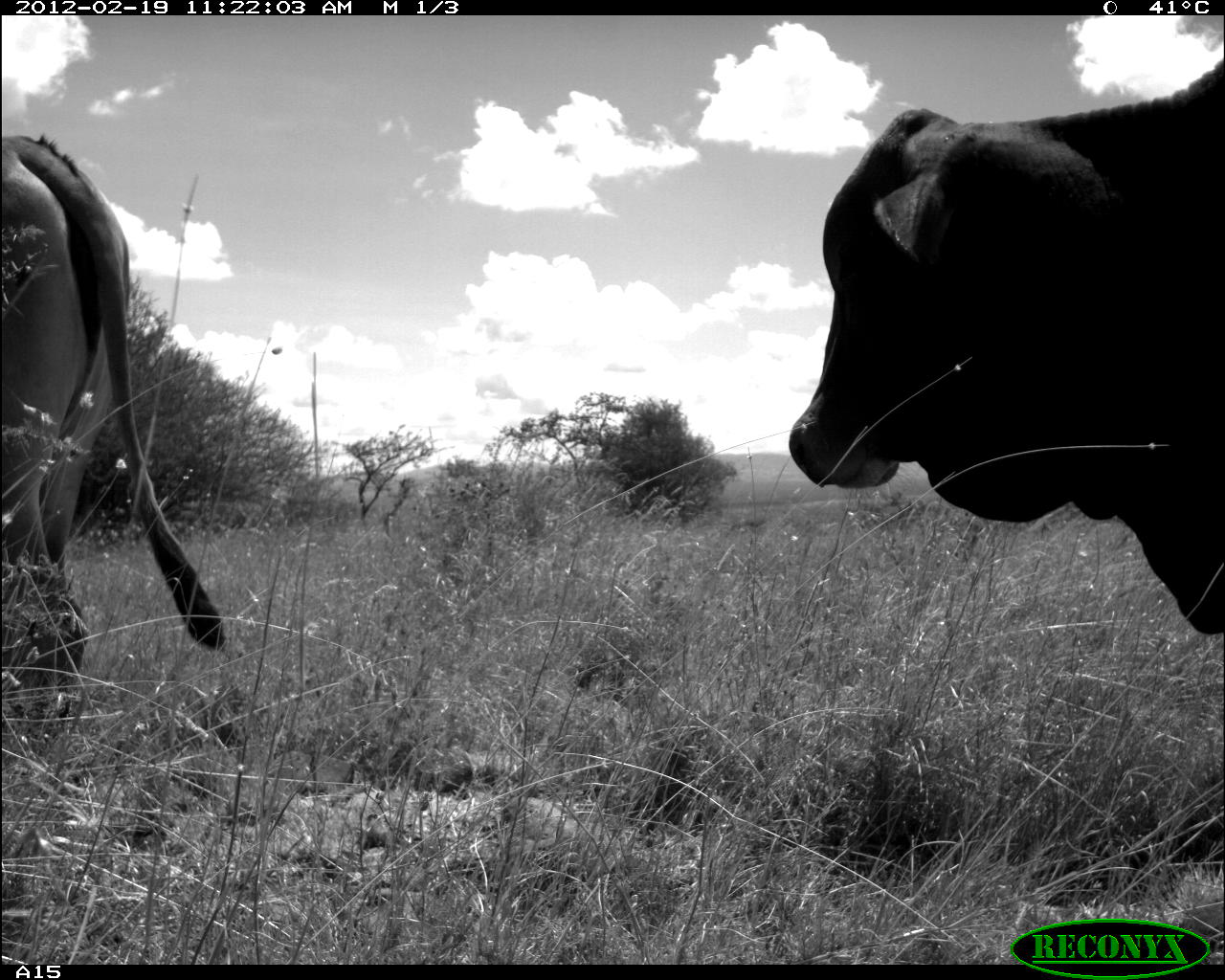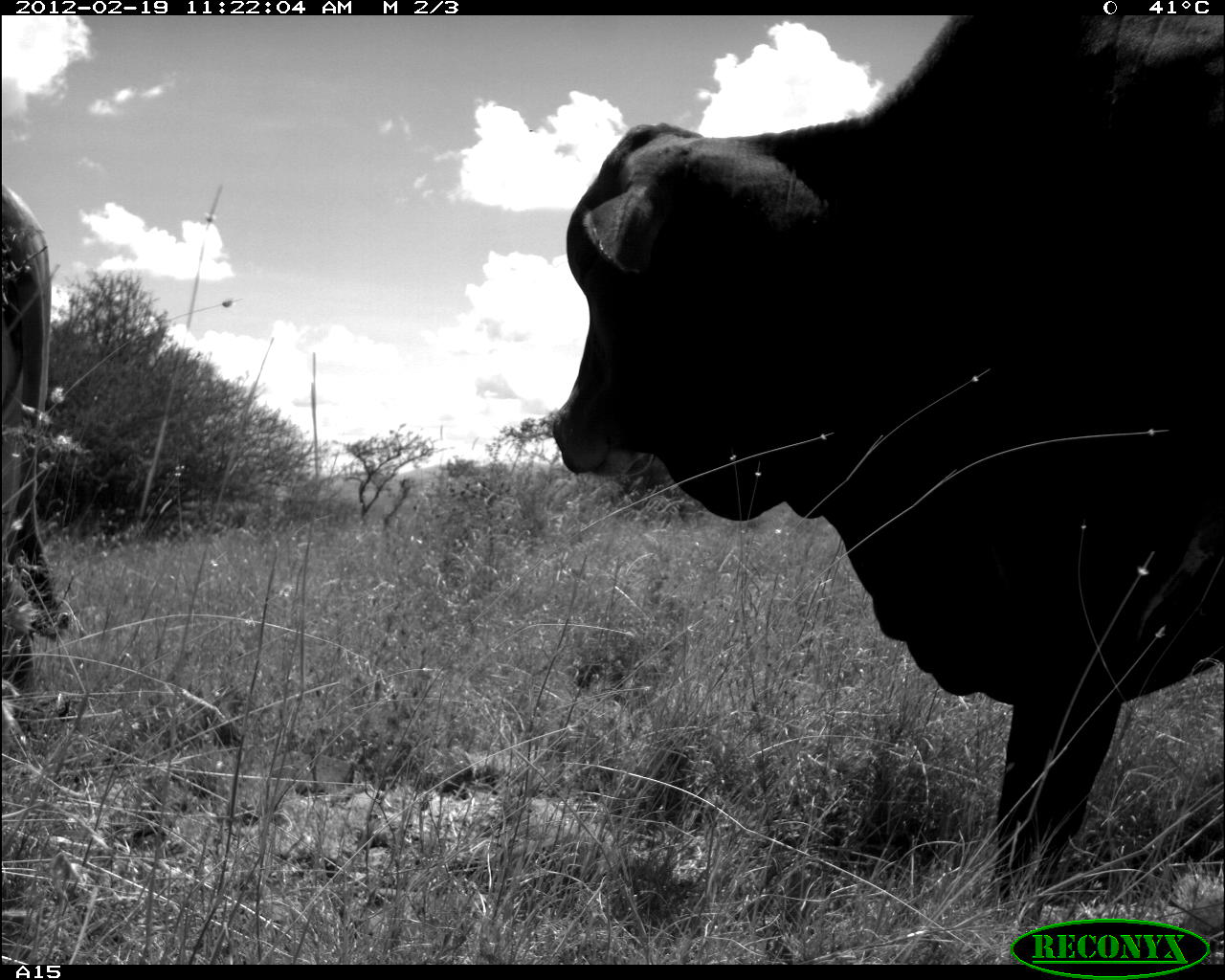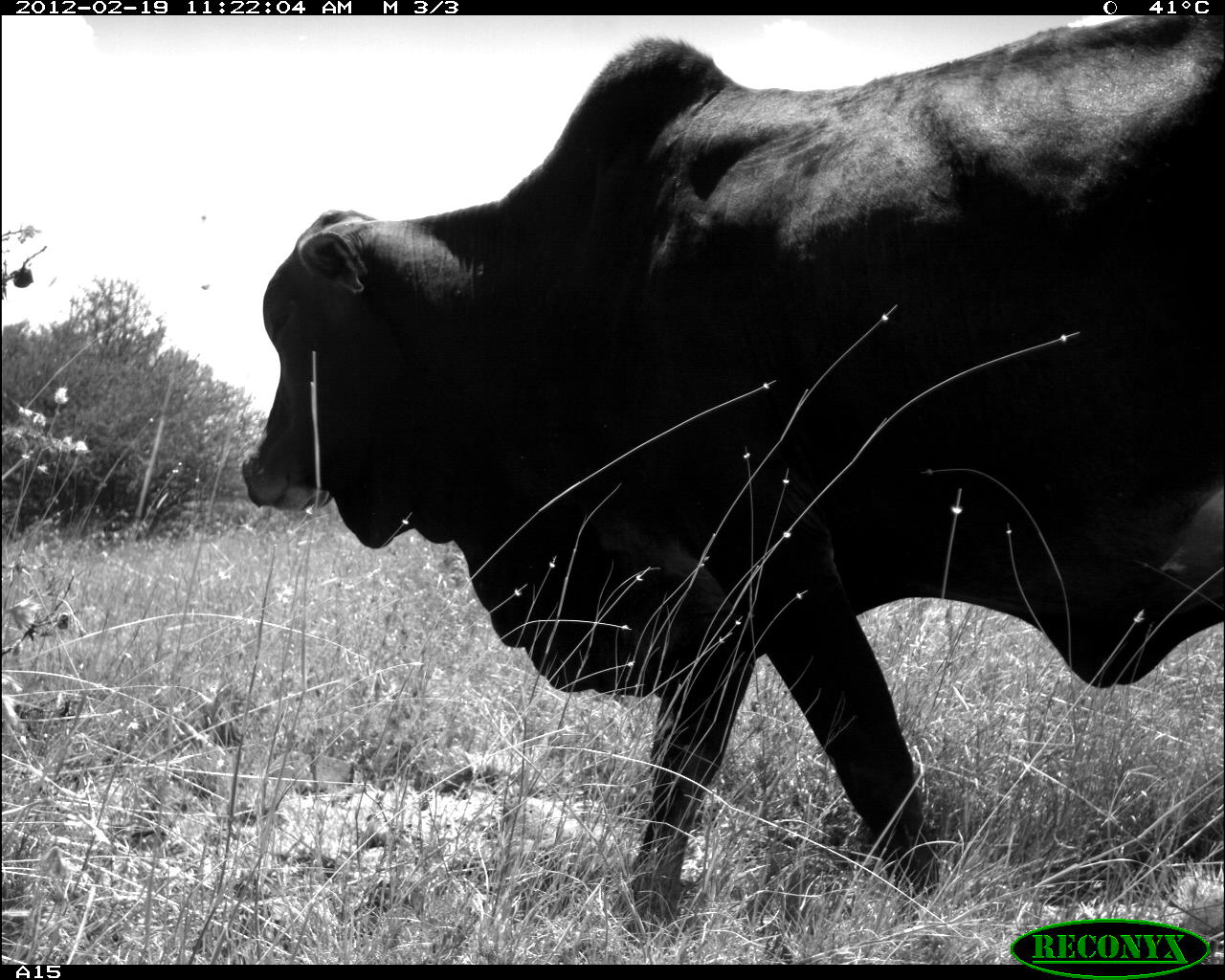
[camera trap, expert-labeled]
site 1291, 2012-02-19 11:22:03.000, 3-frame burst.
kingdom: Animalia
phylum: Chordata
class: Mammalia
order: Artiodactyla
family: Bovidae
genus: Bos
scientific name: Bos taurus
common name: domestic cattle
Bos taurus (domestic cattle), count 2.